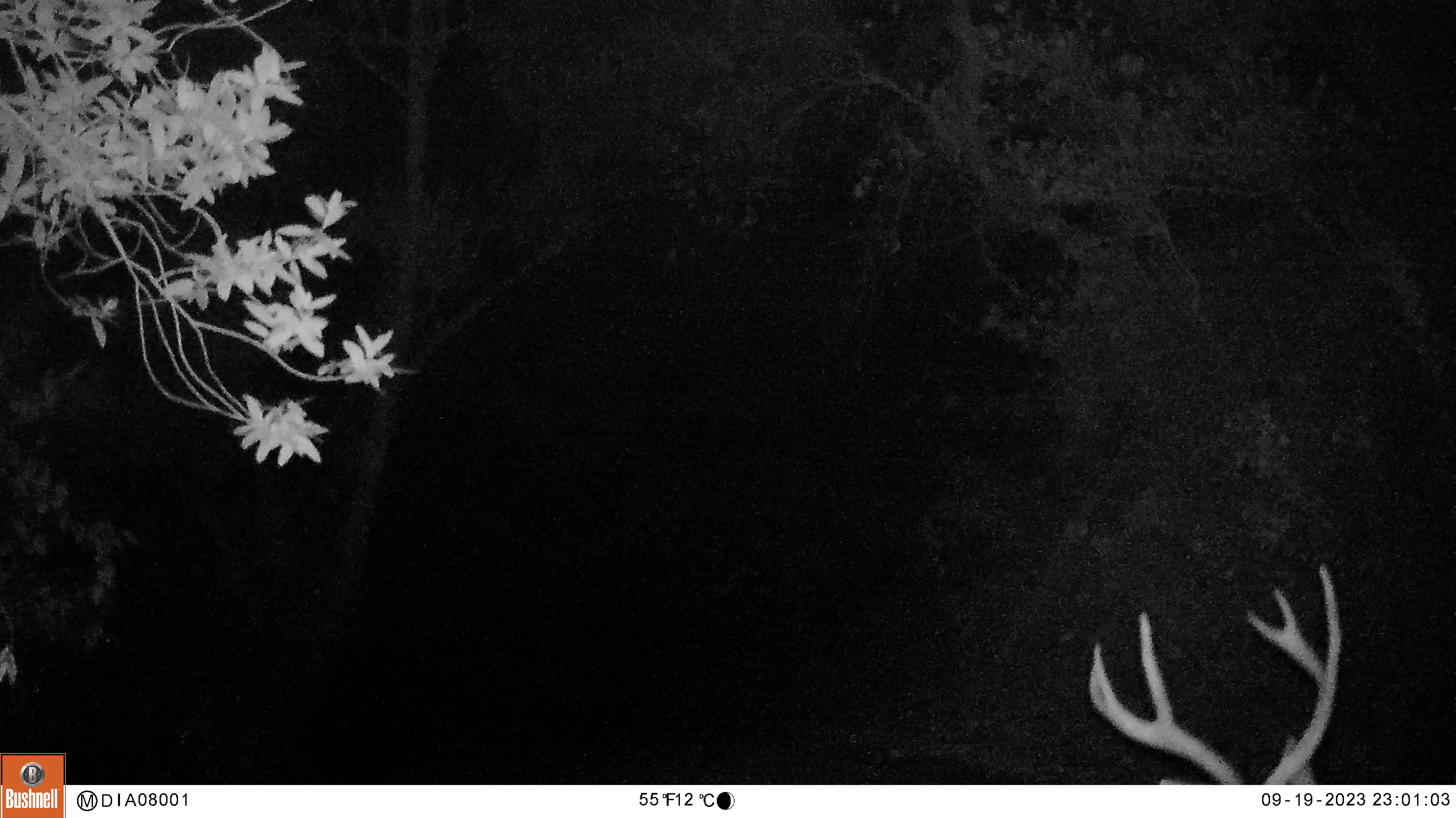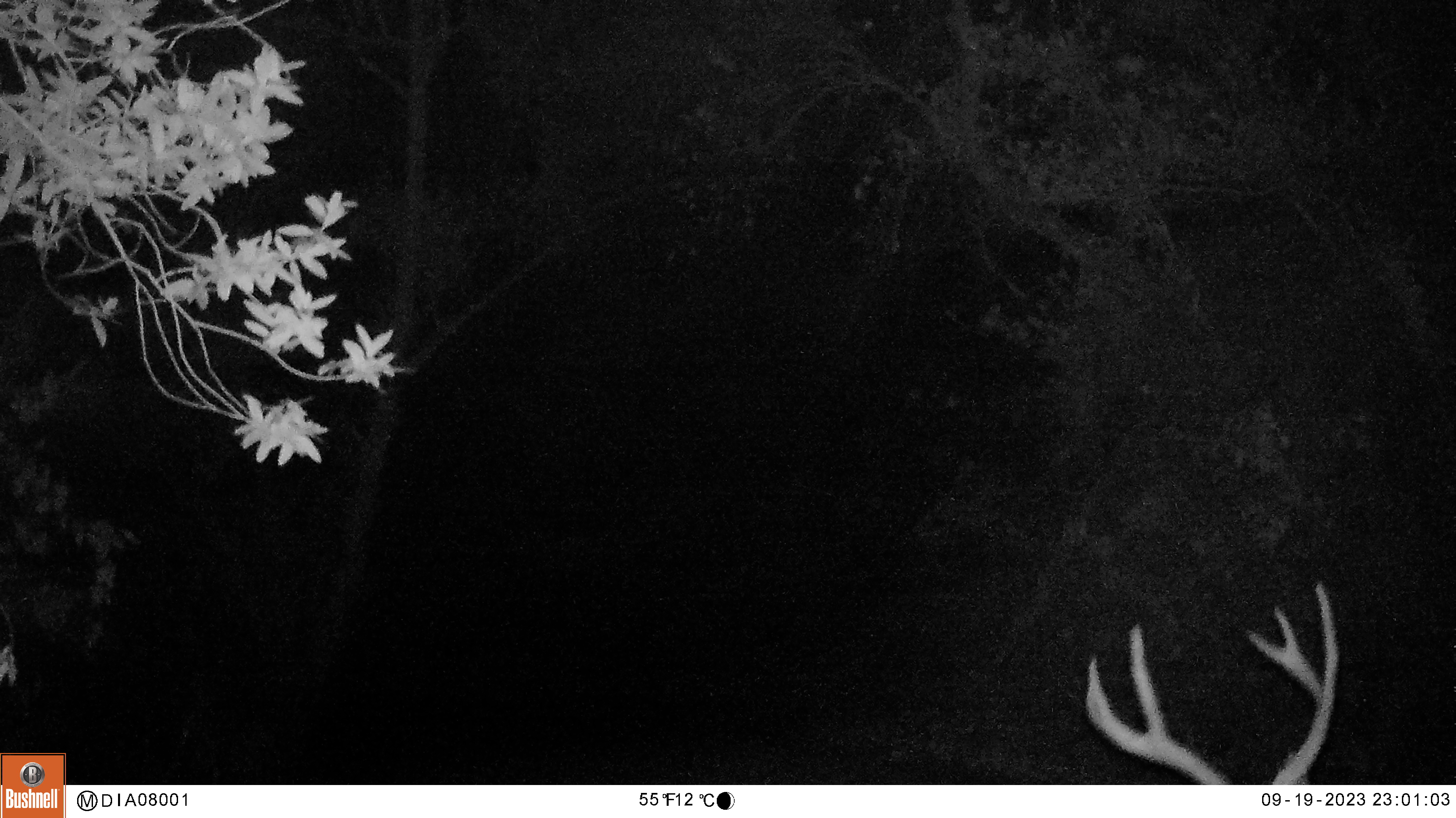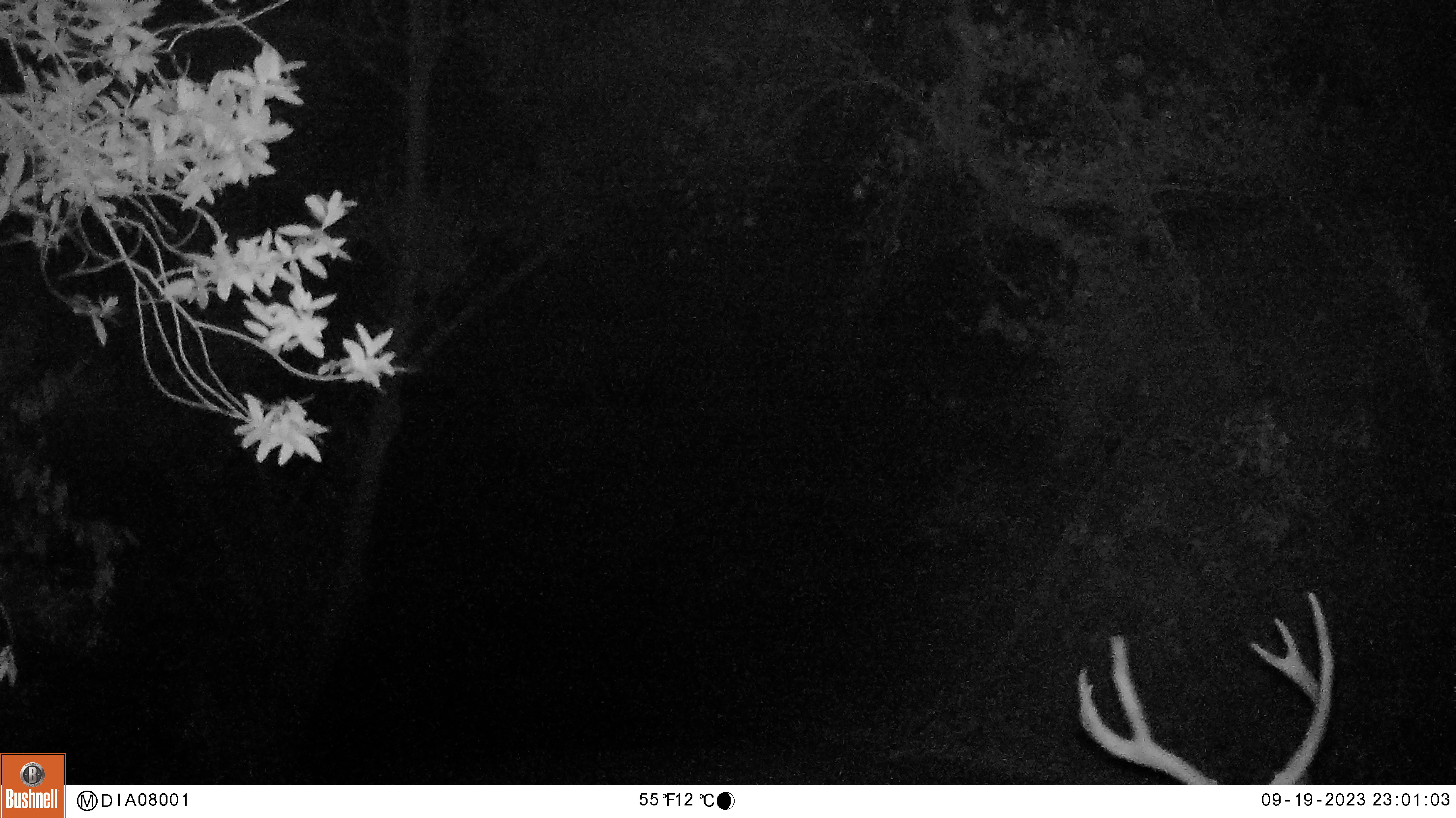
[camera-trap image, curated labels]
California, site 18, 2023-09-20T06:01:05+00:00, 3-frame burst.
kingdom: Animalia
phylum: Chordata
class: Mammalia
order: Artiodactyla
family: Cervidae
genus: Odocoileus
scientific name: Odocoileus hemionus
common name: mule deer